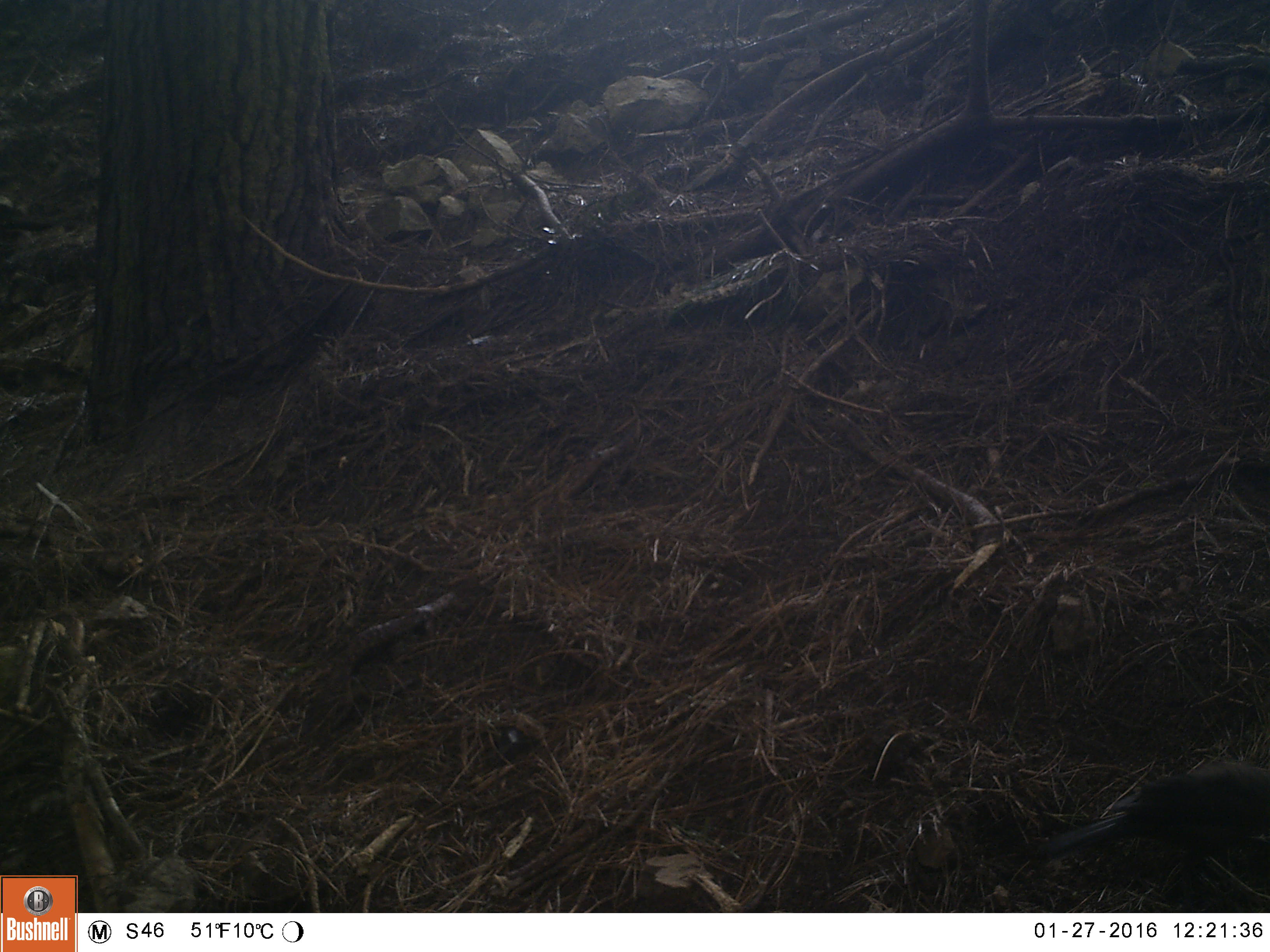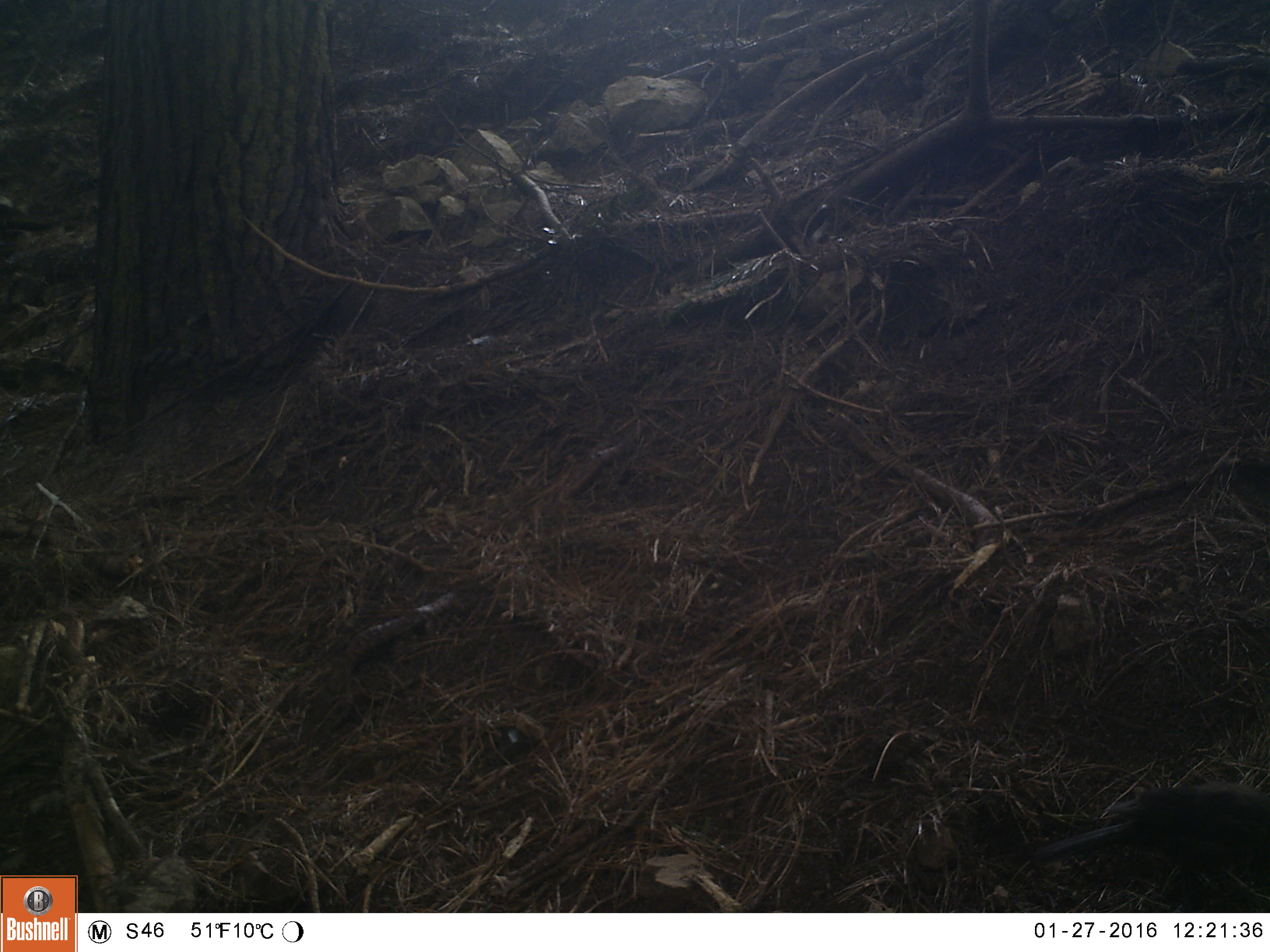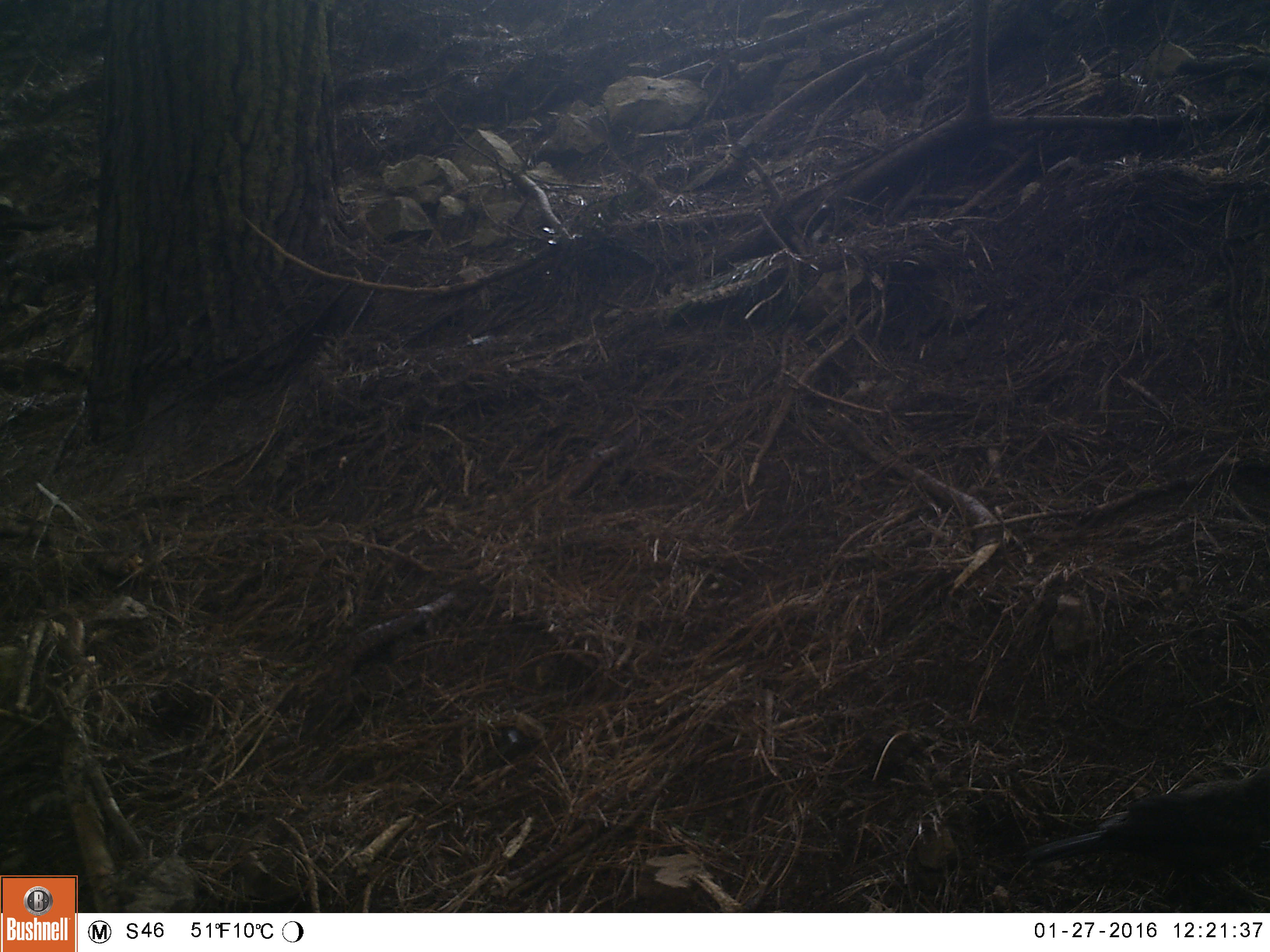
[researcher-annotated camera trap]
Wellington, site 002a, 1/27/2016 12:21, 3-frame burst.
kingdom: Animalia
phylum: Chordata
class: Aves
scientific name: Aves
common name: bird